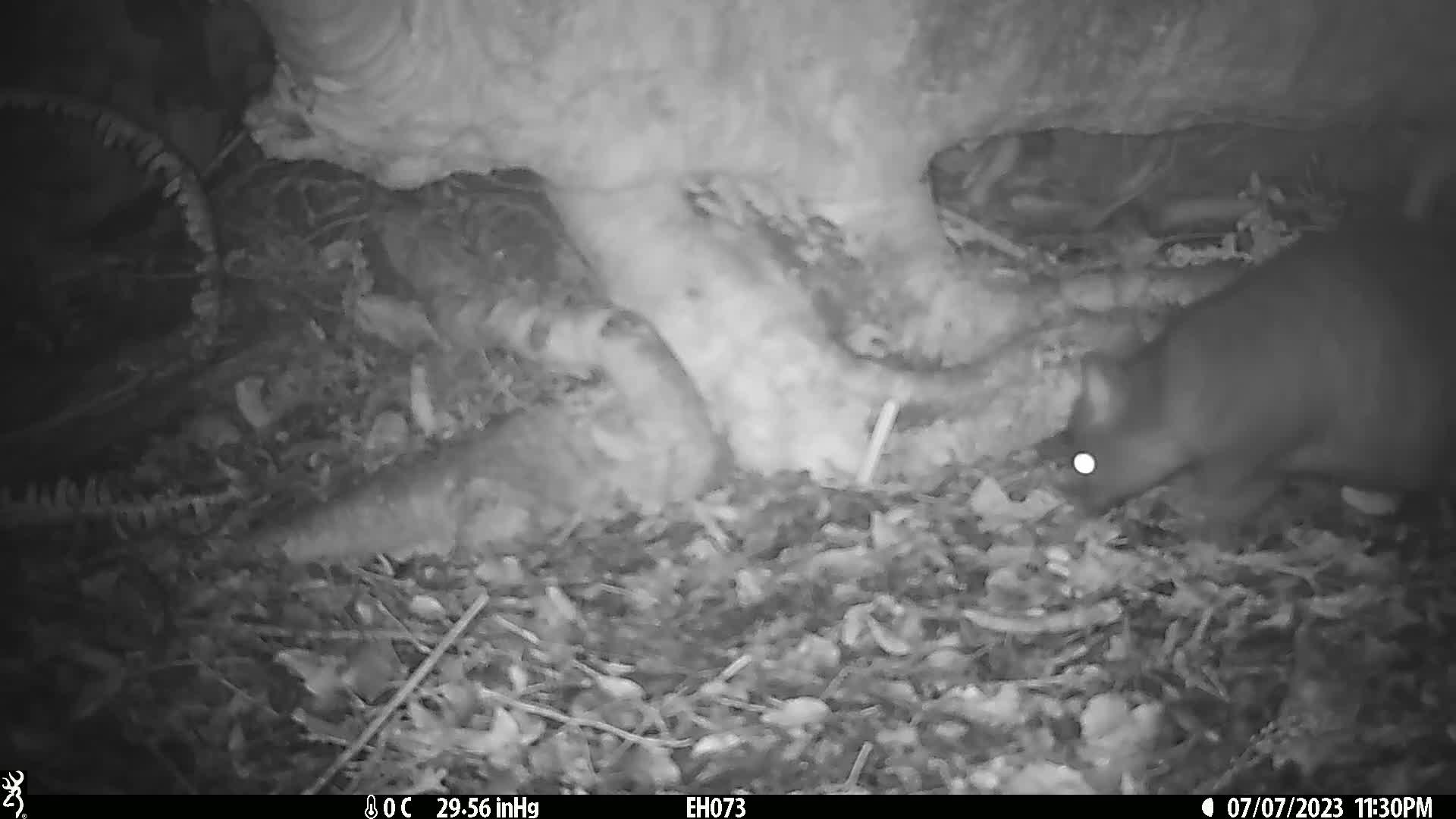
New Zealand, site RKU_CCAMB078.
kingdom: Animalia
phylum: Chordata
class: Mammalia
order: Diprotodontia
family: Phalangeridae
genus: Trichosurus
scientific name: Trichosurus vulpecula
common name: common brushtail possum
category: possum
Possum (common brushtail possum) (Trichosurus vulpecula).